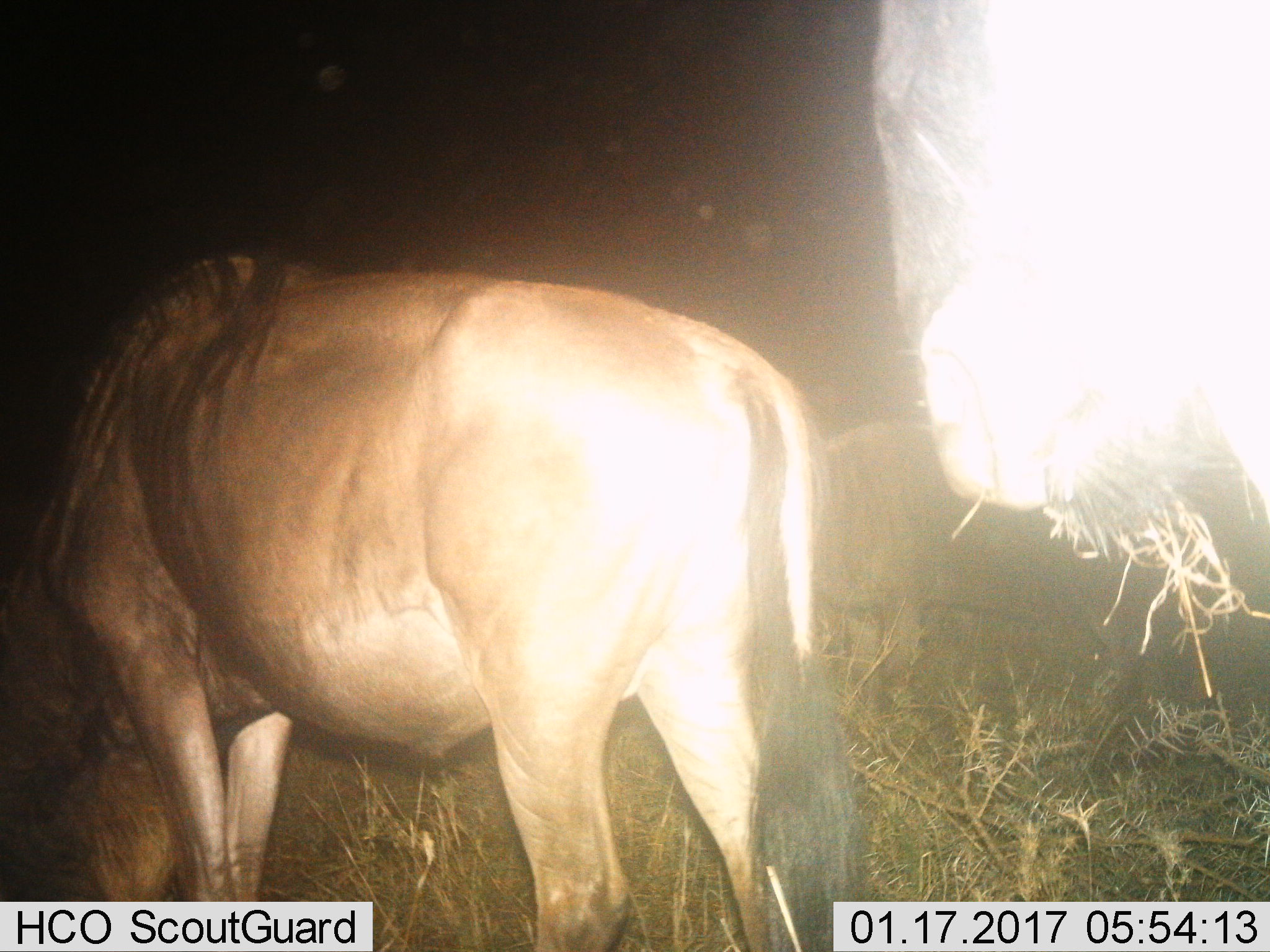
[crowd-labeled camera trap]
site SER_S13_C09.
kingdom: Animalia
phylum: Chordata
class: Mammalia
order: Artiodactyla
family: Bovidae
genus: Connochaetes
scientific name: Connochaetes taurinus taurinus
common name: blue wildebeest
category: wildebeestblue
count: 3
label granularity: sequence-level